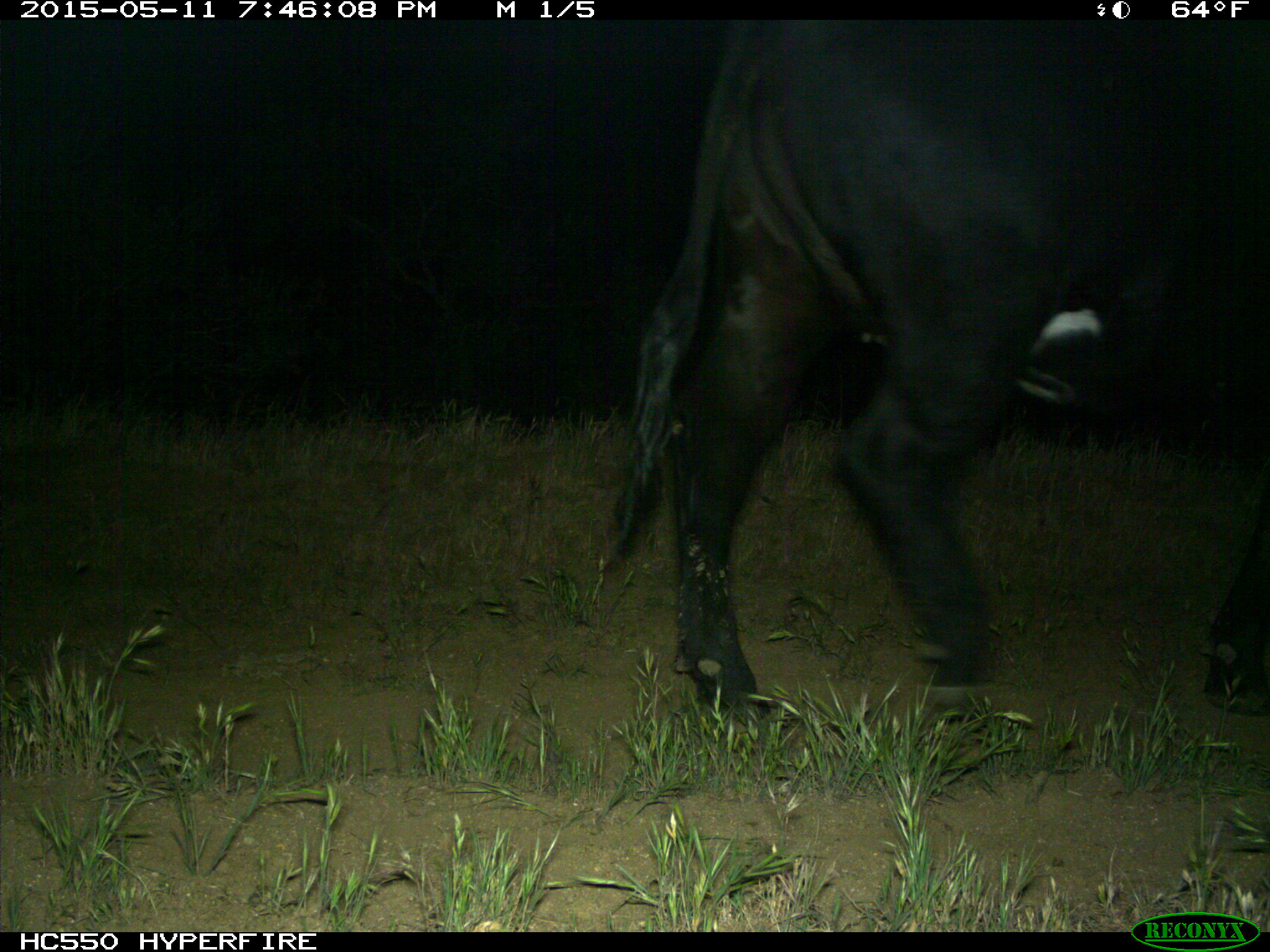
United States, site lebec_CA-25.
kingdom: Animalia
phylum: Chordata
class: Mammalia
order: Artiodactyla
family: Bovidae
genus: Bos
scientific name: Bos taurus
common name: domestic cow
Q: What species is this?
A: Bos taurus (domestic cow).